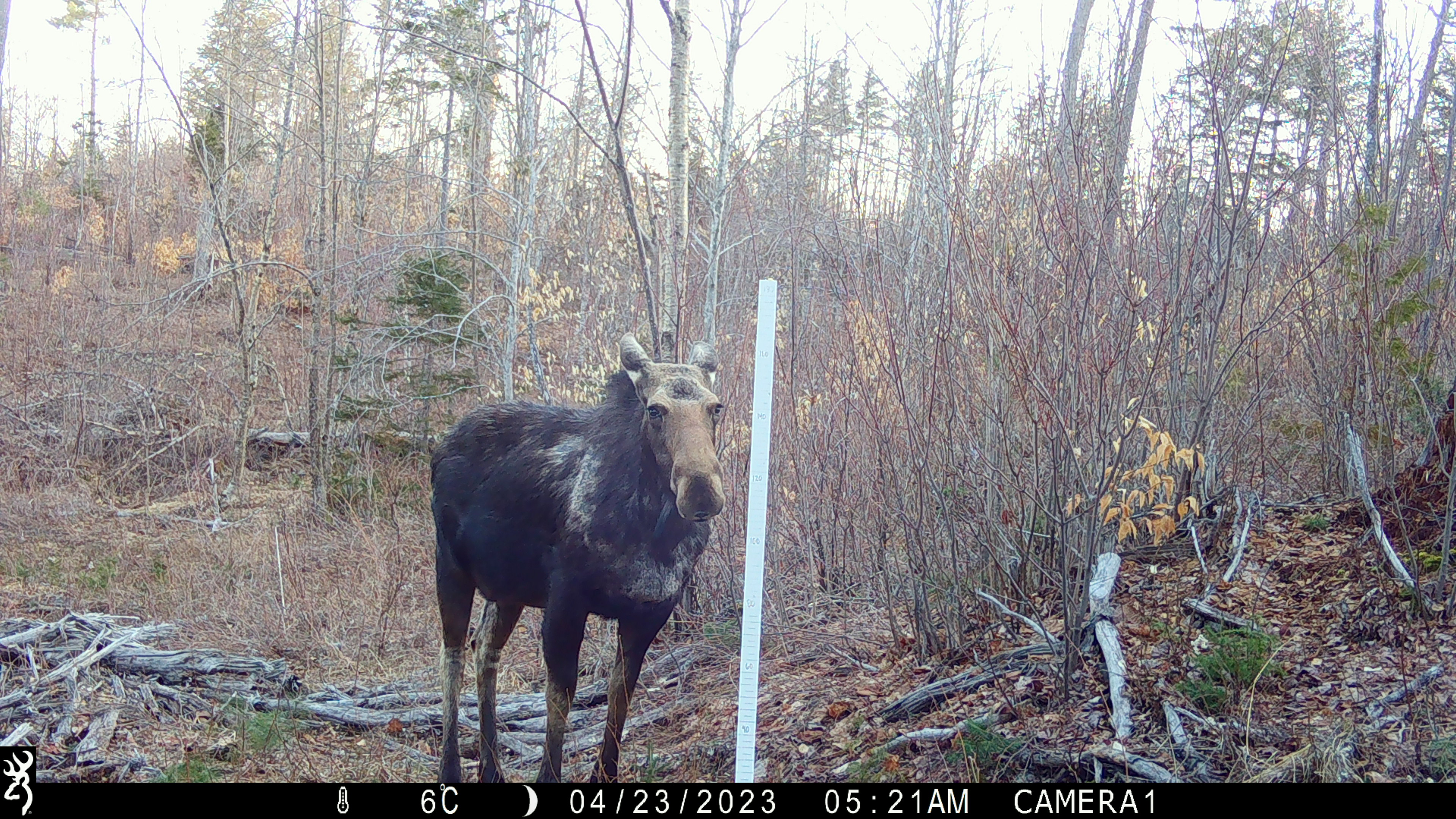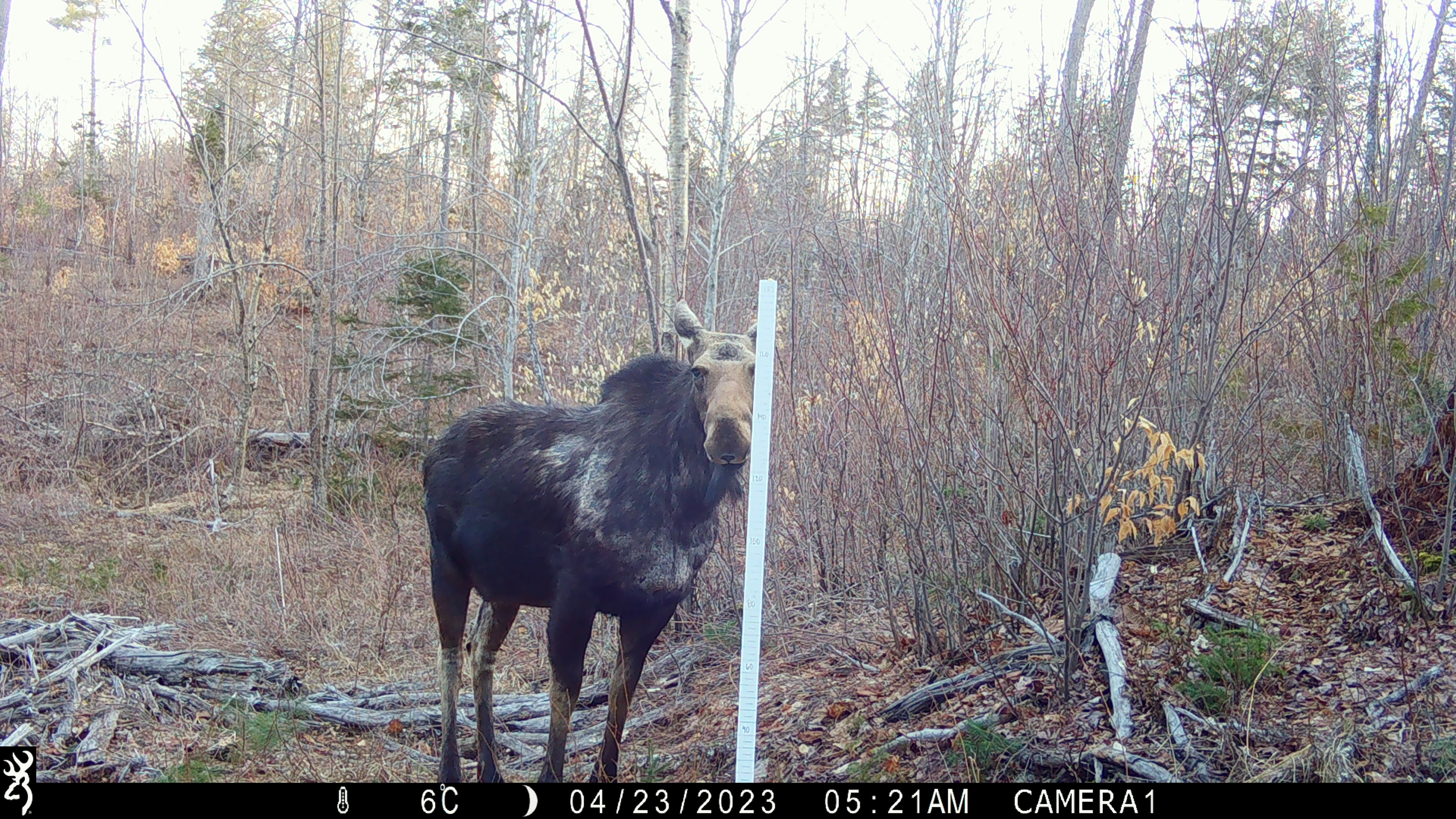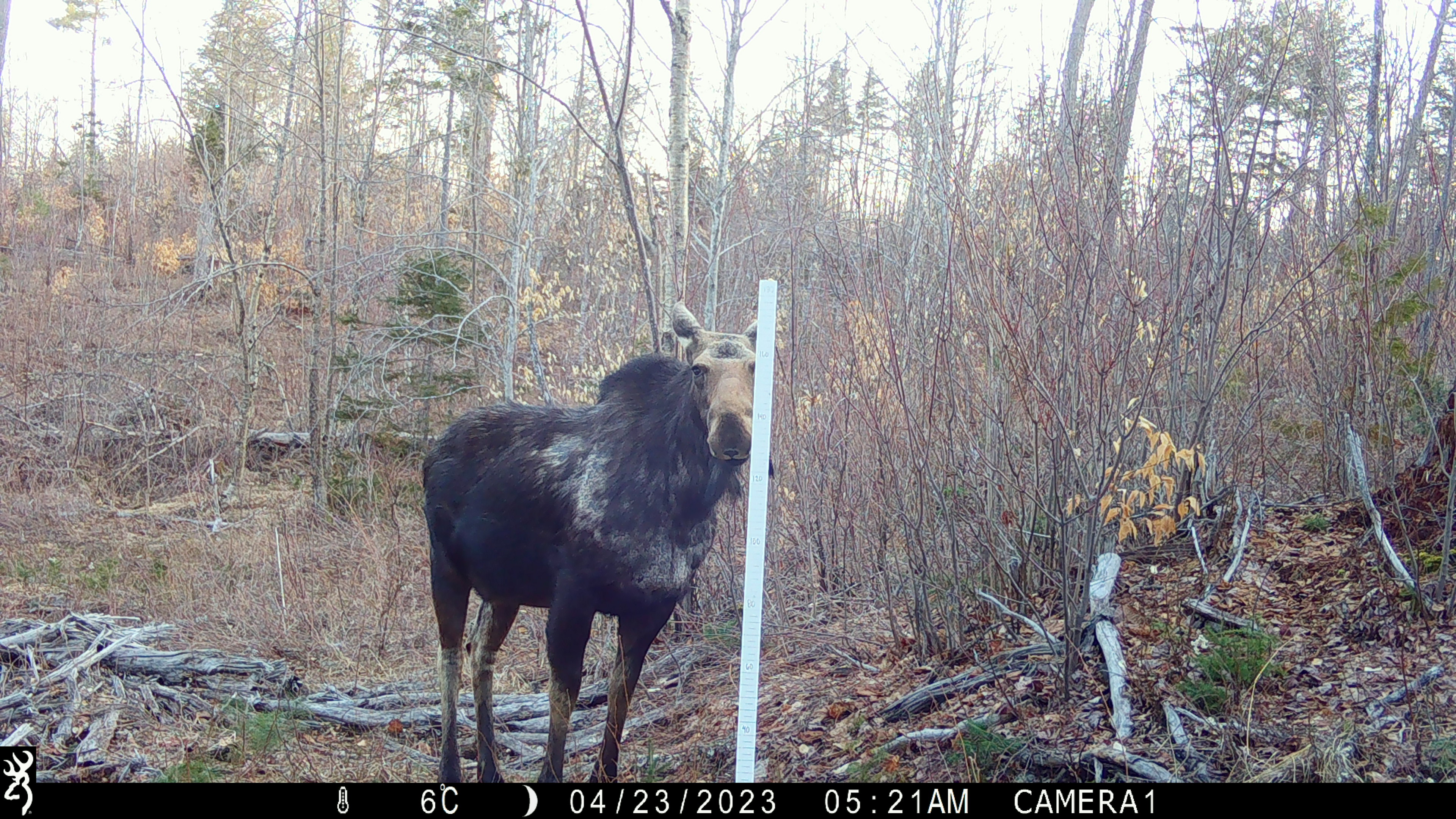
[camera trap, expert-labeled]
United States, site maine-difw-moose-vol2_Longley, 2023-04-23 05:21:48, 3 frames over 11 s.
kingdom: Animalia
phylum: Chordata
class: Mammalia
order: Artiodactyla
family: Cervidae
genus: Alces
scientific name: Alces alces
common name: moose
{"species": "moose (Alces alces)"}